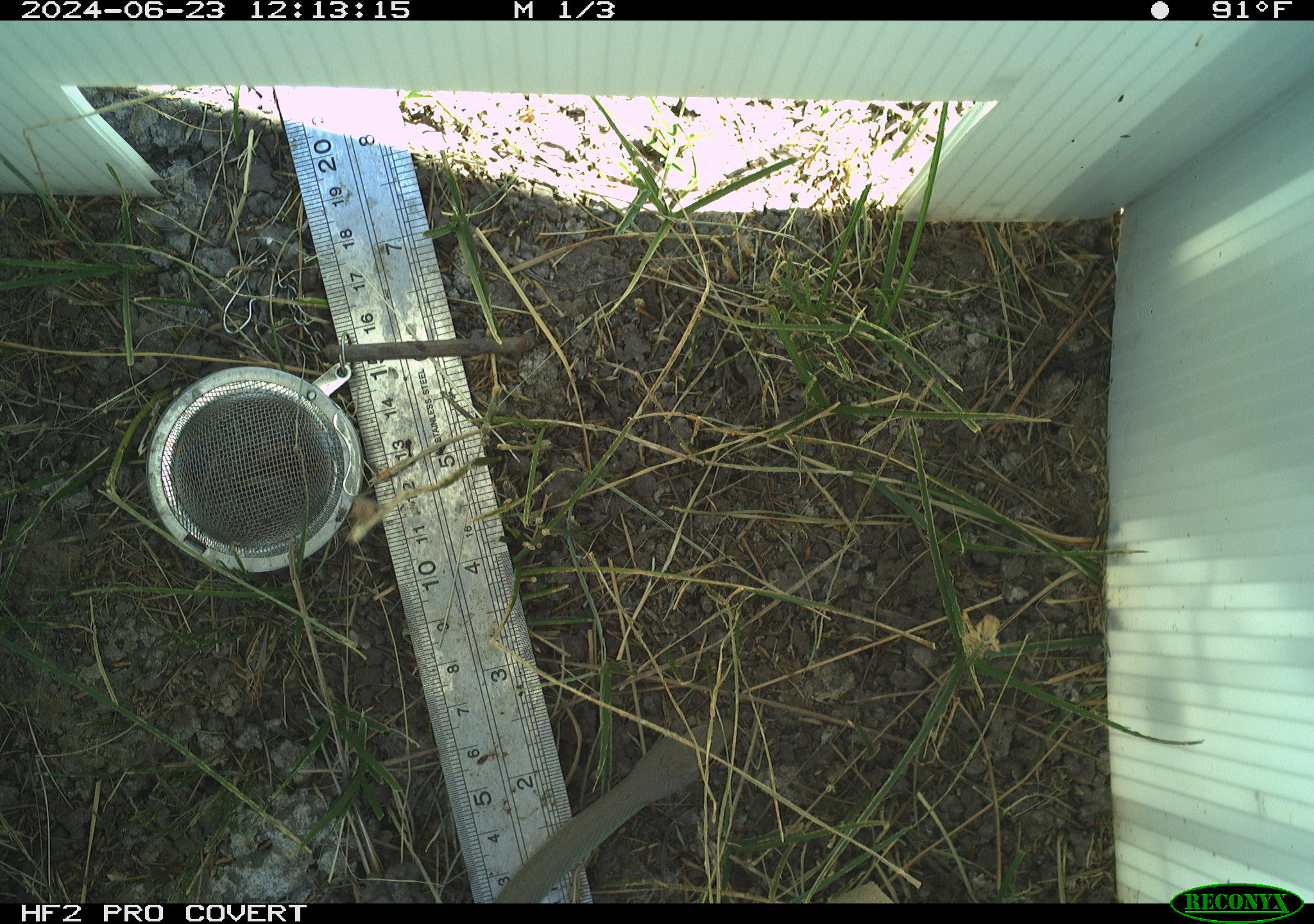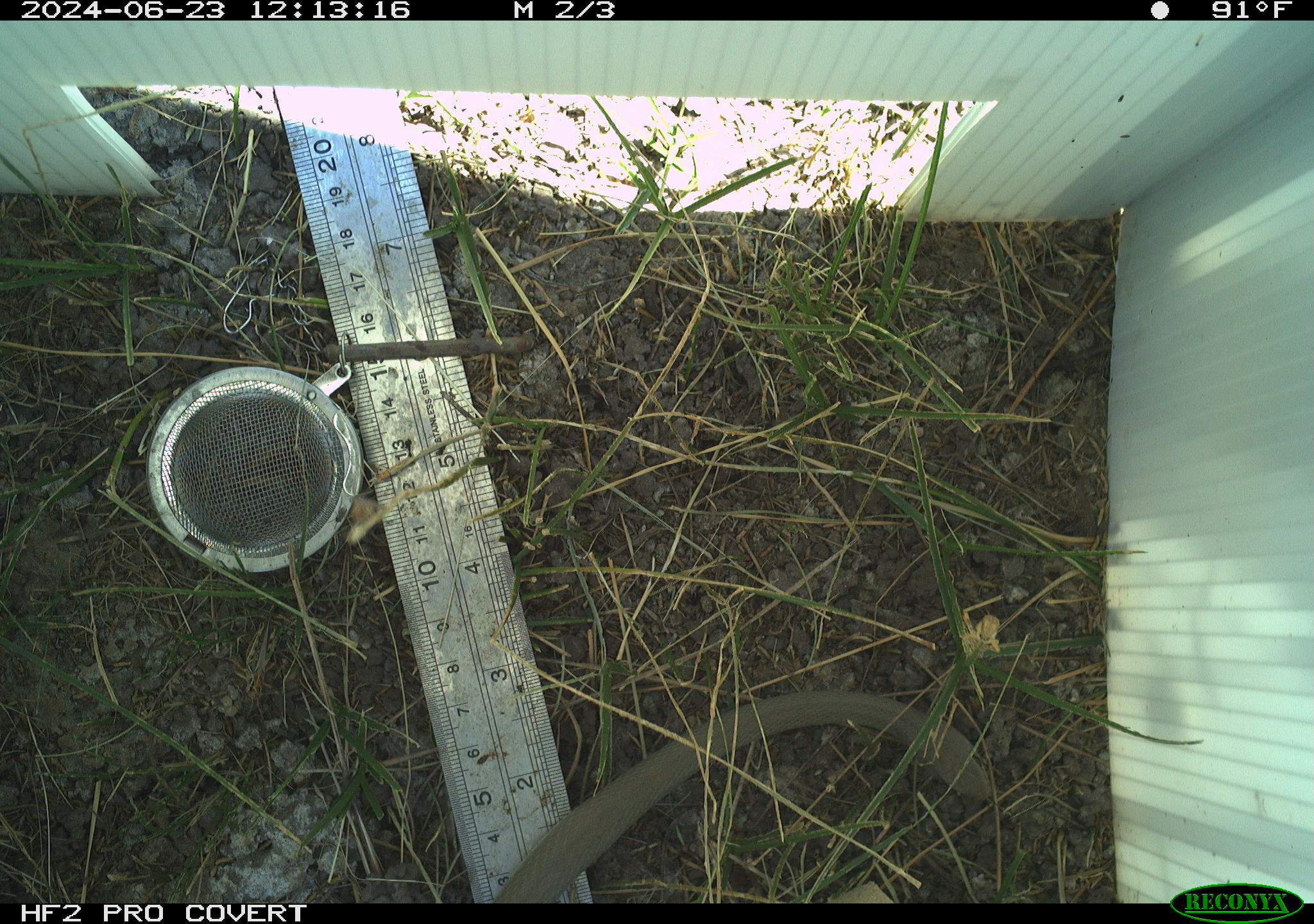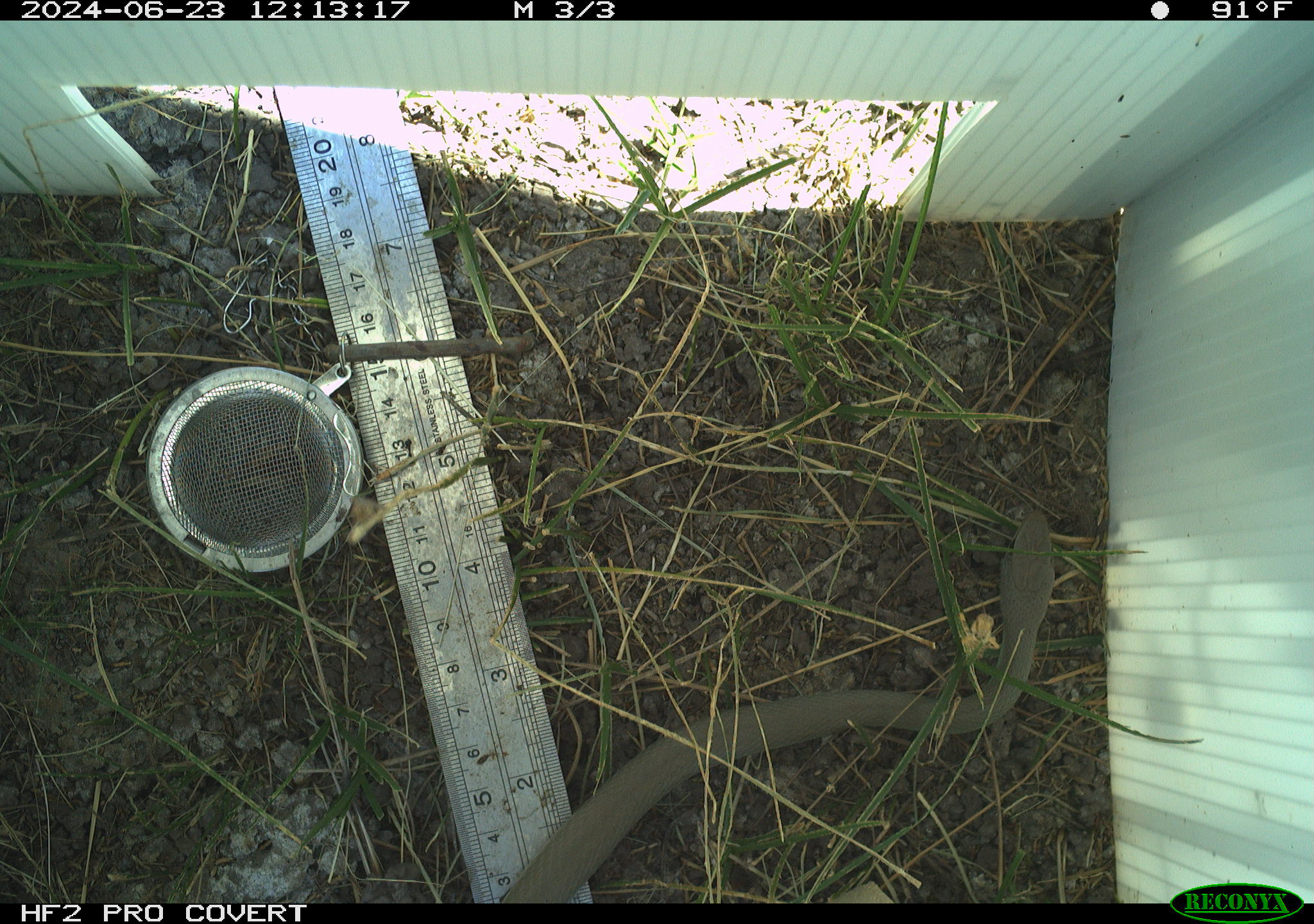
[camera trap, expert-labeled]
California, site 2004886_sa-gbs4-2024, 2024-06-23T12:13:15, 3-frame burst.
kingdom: Animalia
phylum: Chordata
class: Reptilia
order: Squamata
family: Colubridae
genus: Coluber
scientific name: Coluber constrictor mormon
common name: western yellow-bellied racer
Western yellow-bellied racer (Coluber constrictor mormon).